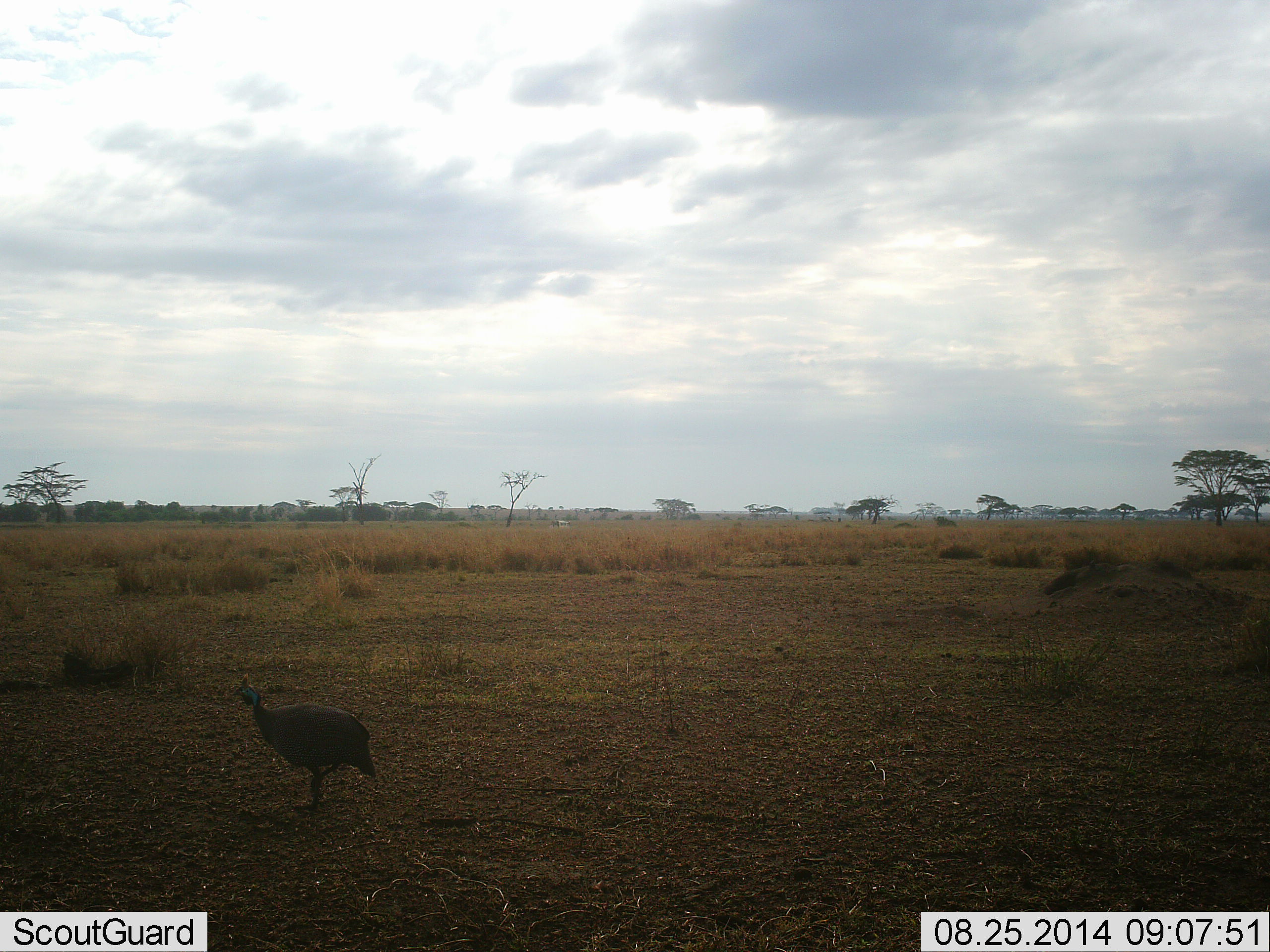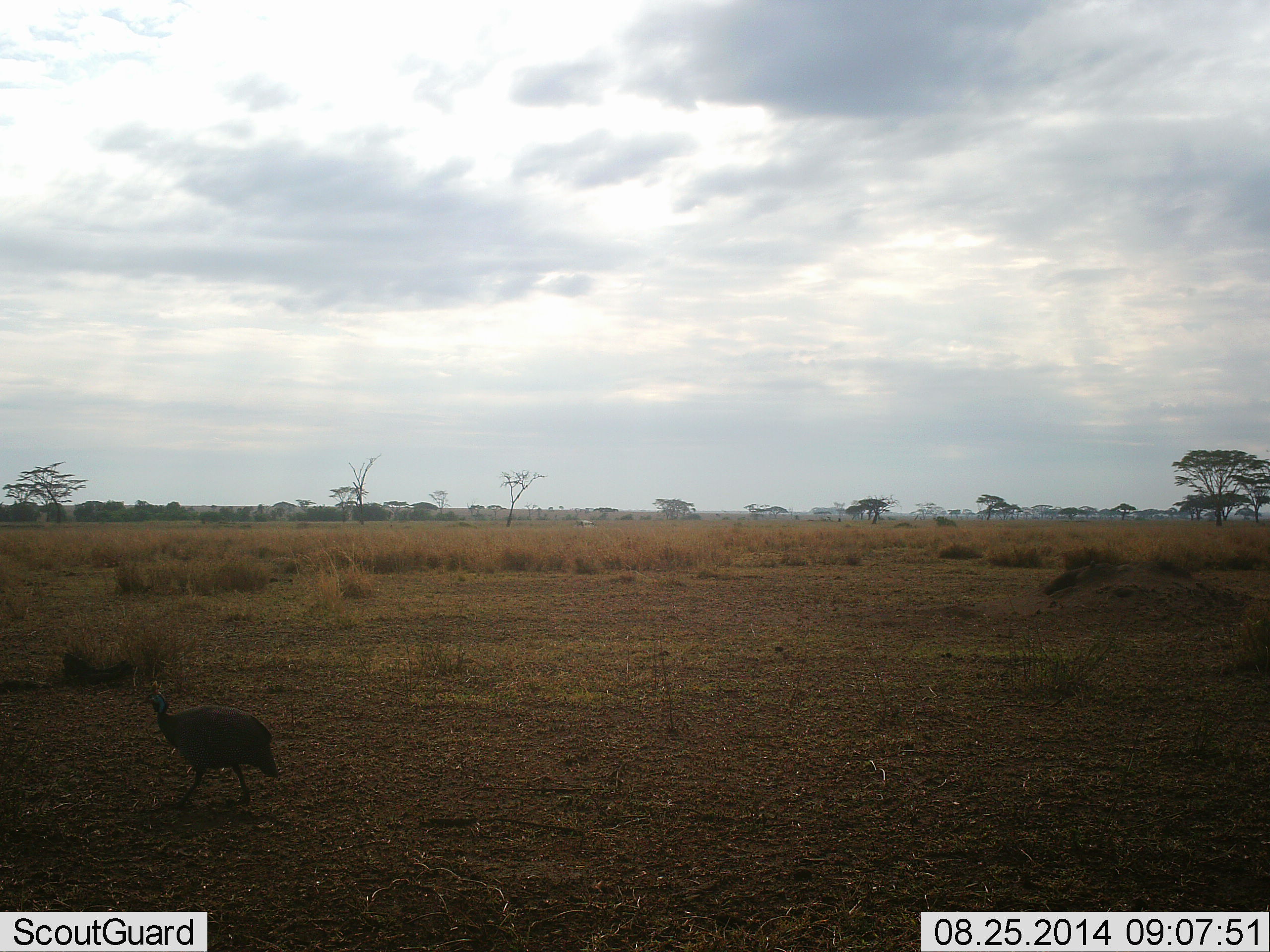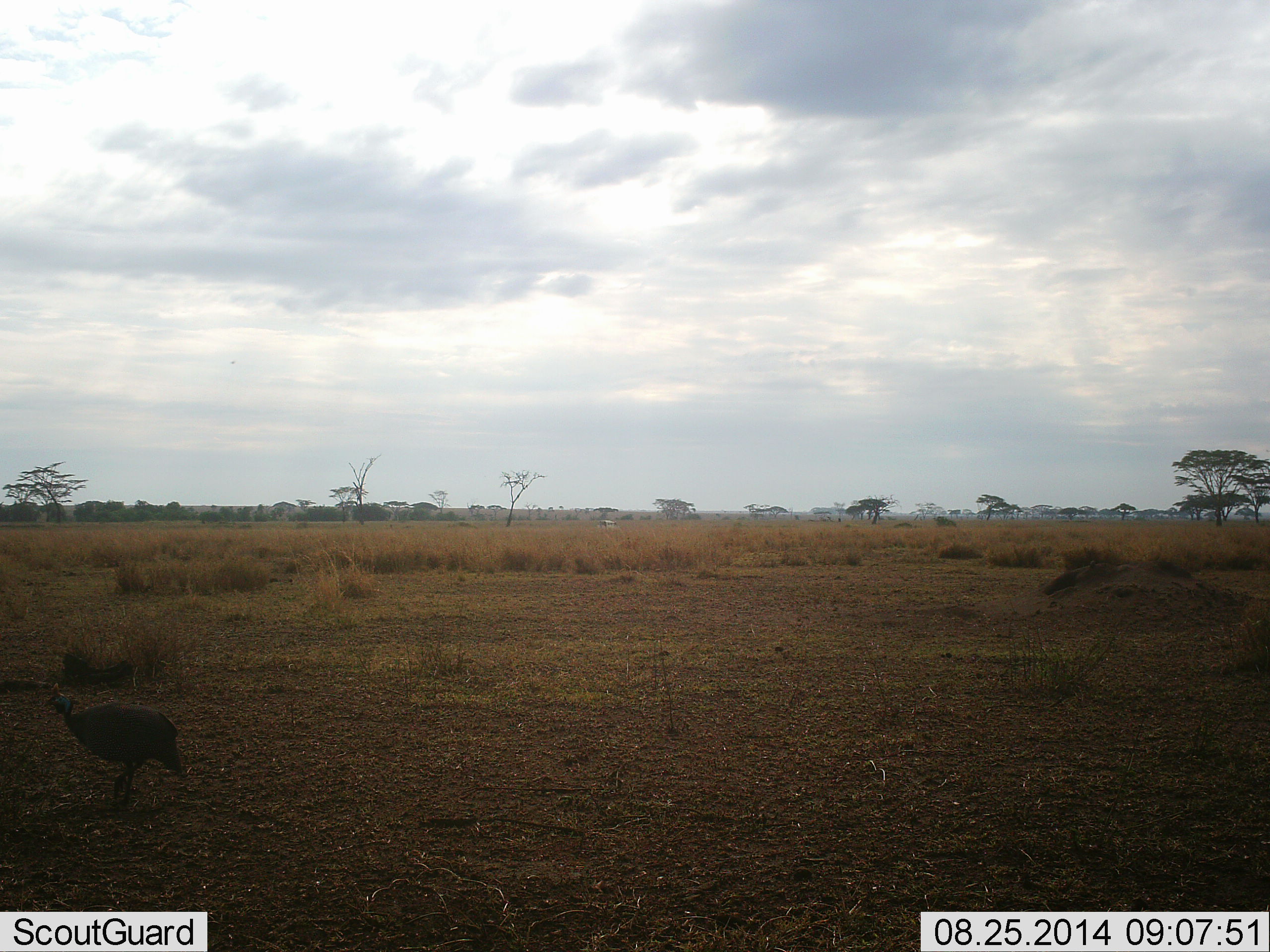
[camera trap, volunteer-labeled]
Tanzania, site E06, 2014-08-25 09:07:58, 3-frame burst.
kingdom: Animalia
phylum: Chordata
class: Aves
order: Galliformes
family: Numididae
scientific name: Numididae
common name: guinea fowl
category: guineafowl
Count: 1.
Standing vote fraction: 0%.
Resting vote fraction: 0%.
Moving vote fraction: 100%.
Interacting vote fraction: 0%.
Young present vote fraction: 0%.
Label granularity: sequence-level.